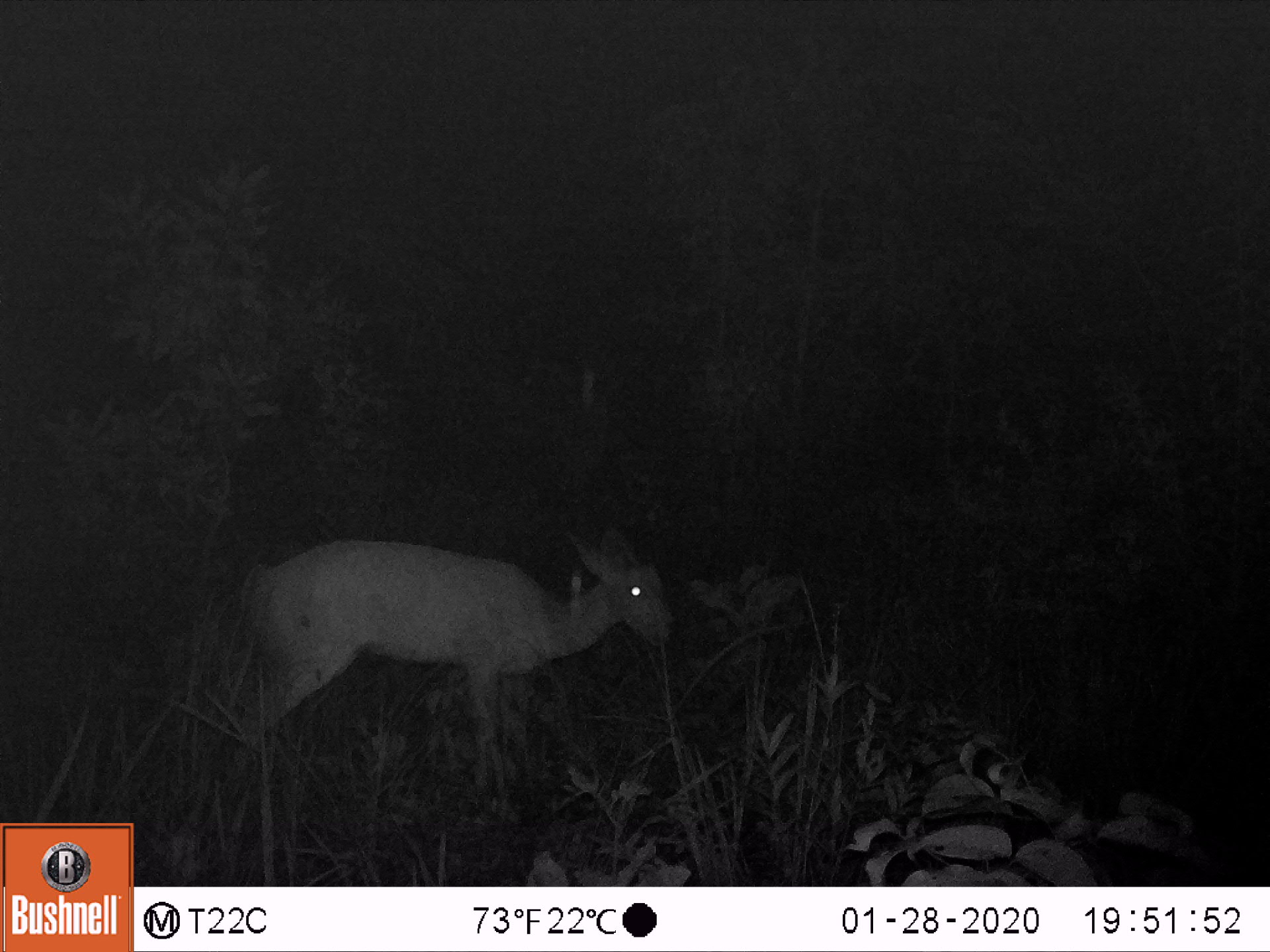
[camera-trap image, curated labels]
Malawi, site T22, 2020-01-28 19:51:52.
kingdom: Animalia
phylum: Chordata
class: Mammalia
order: Artiodactyla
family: Bovidae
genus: Redunca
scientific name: Redunca arundinum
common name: southern reedbuck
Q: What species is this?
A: Southern reedbuck (Redunca arundinum).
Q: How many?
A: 1.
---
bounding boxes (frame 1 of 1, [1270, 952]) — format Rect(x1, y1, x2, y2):
southern reedbuck: Rect(201, 511, 685, 803)